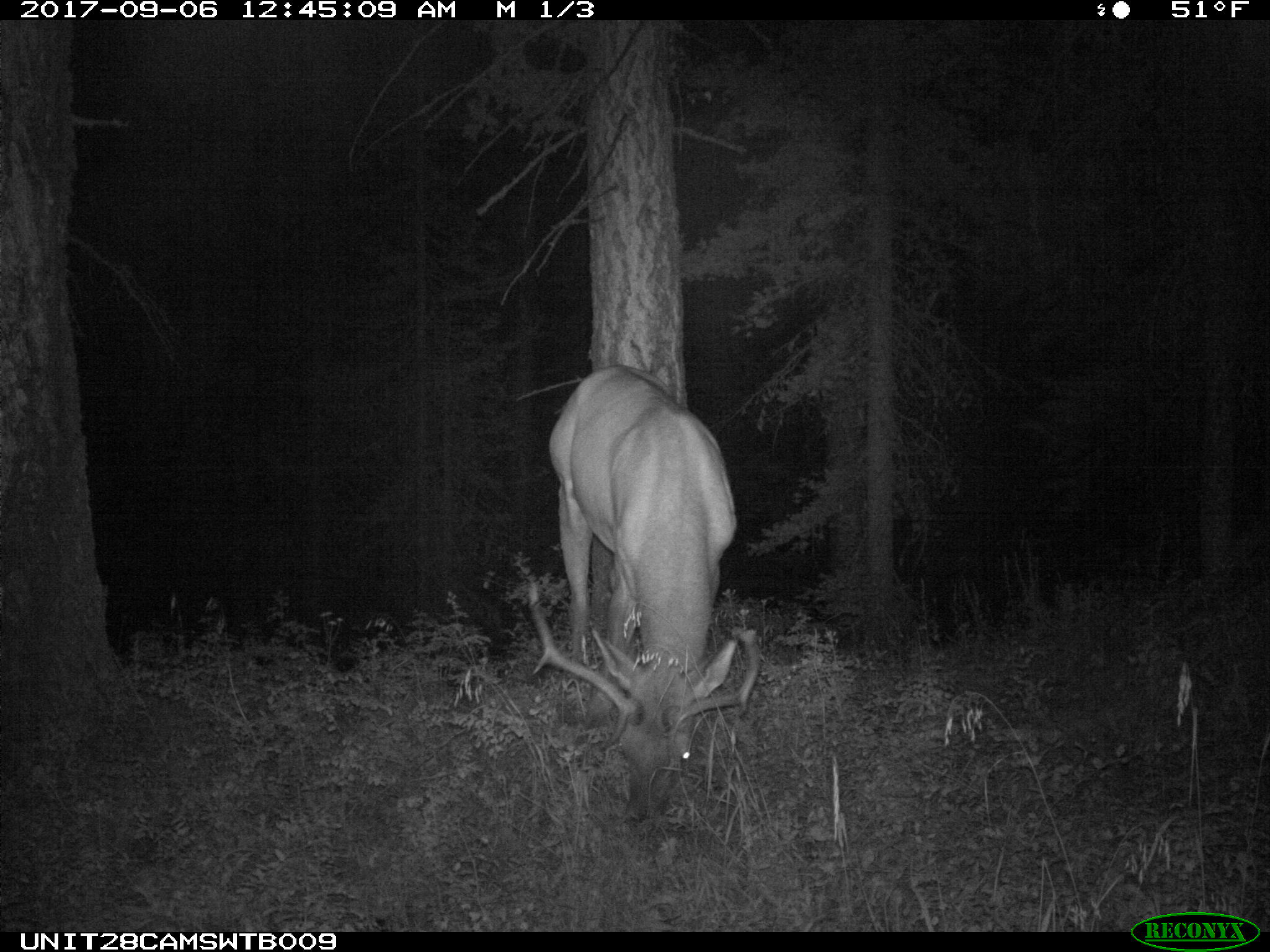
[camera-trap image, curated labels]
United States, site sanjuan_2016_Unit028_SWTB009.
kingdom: Animalia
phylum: Chordata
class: Mammalia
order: Artiodactyla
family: Cervidae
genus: Cervus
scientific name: Cervus elaphus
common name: red deer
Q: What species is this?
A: Cervus elaphus (red deer).